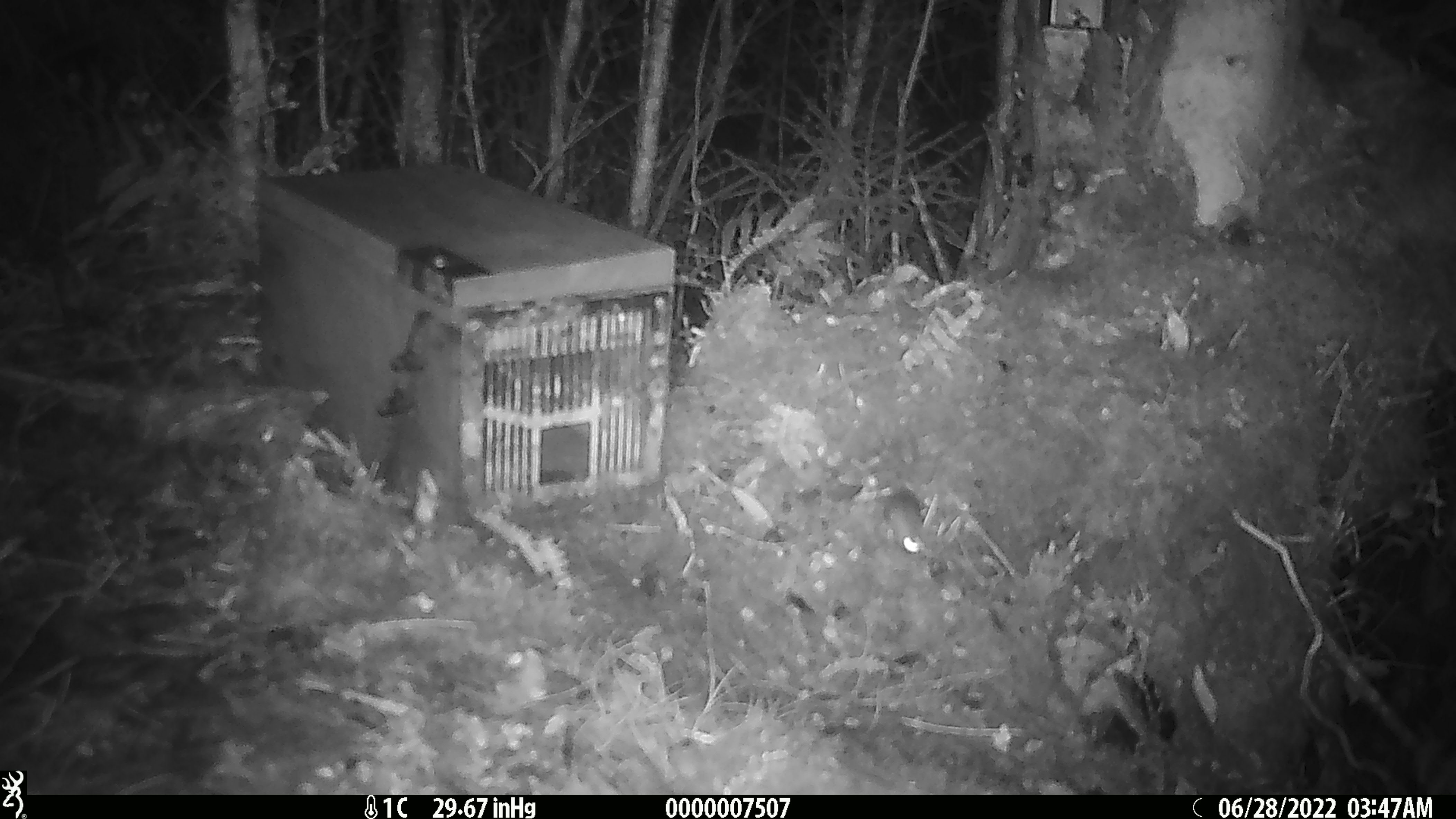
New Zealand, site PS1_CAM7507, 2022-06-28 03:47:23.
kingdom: Animalia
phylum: Chordata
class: Mammalia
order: Rodentia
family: Muridae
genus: Mus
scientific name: Mus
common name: mouse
Mouse (Mus).